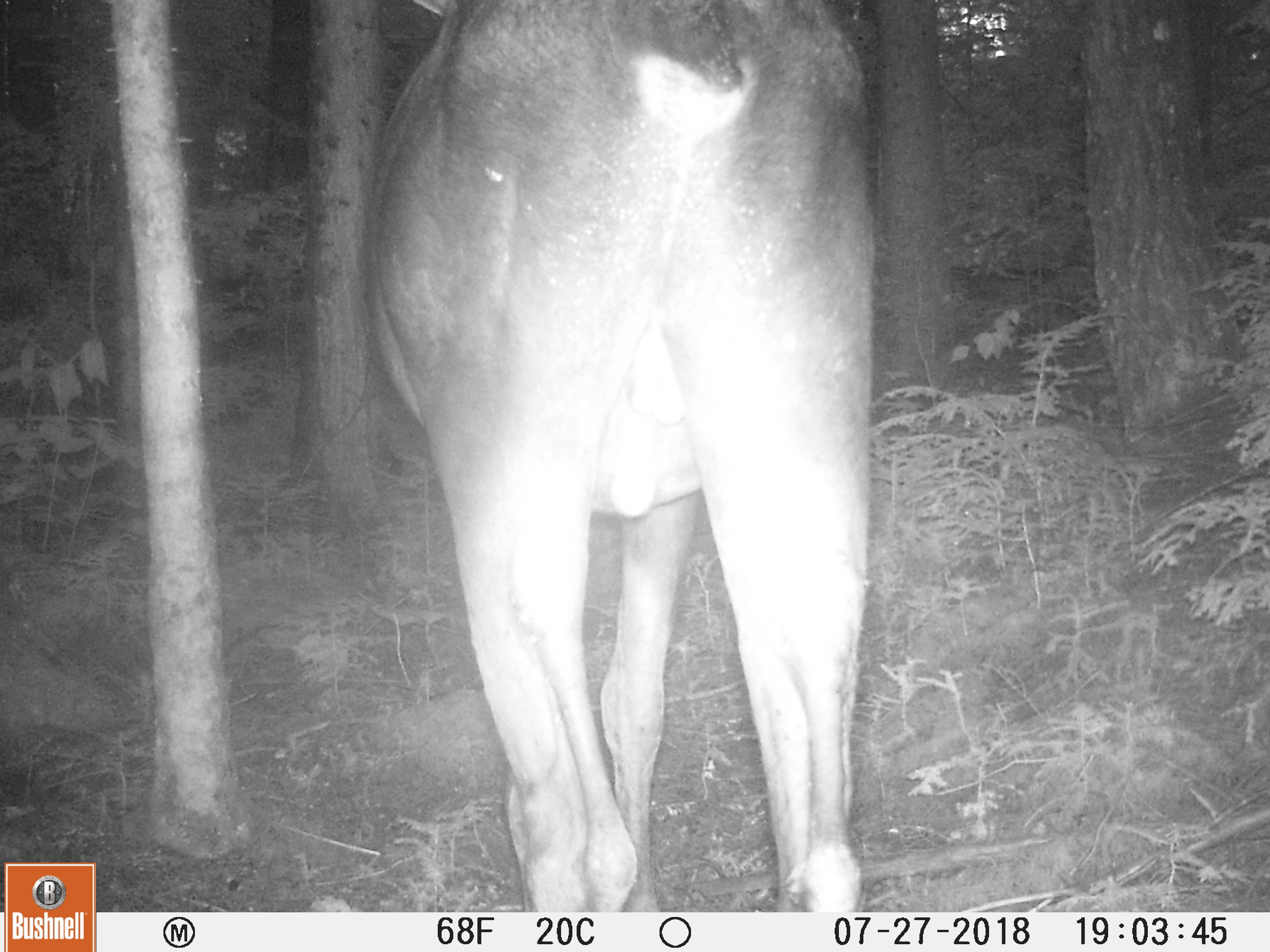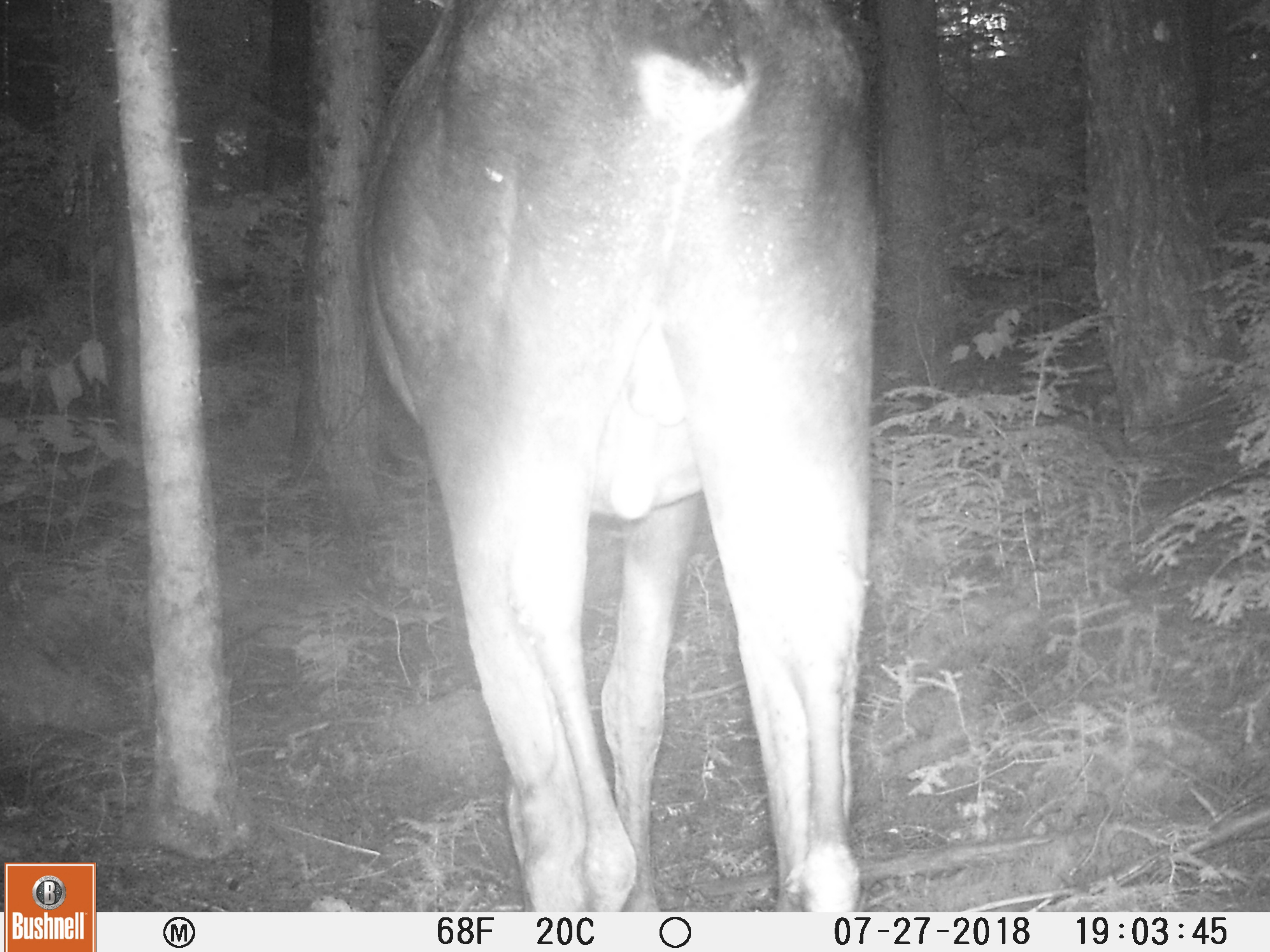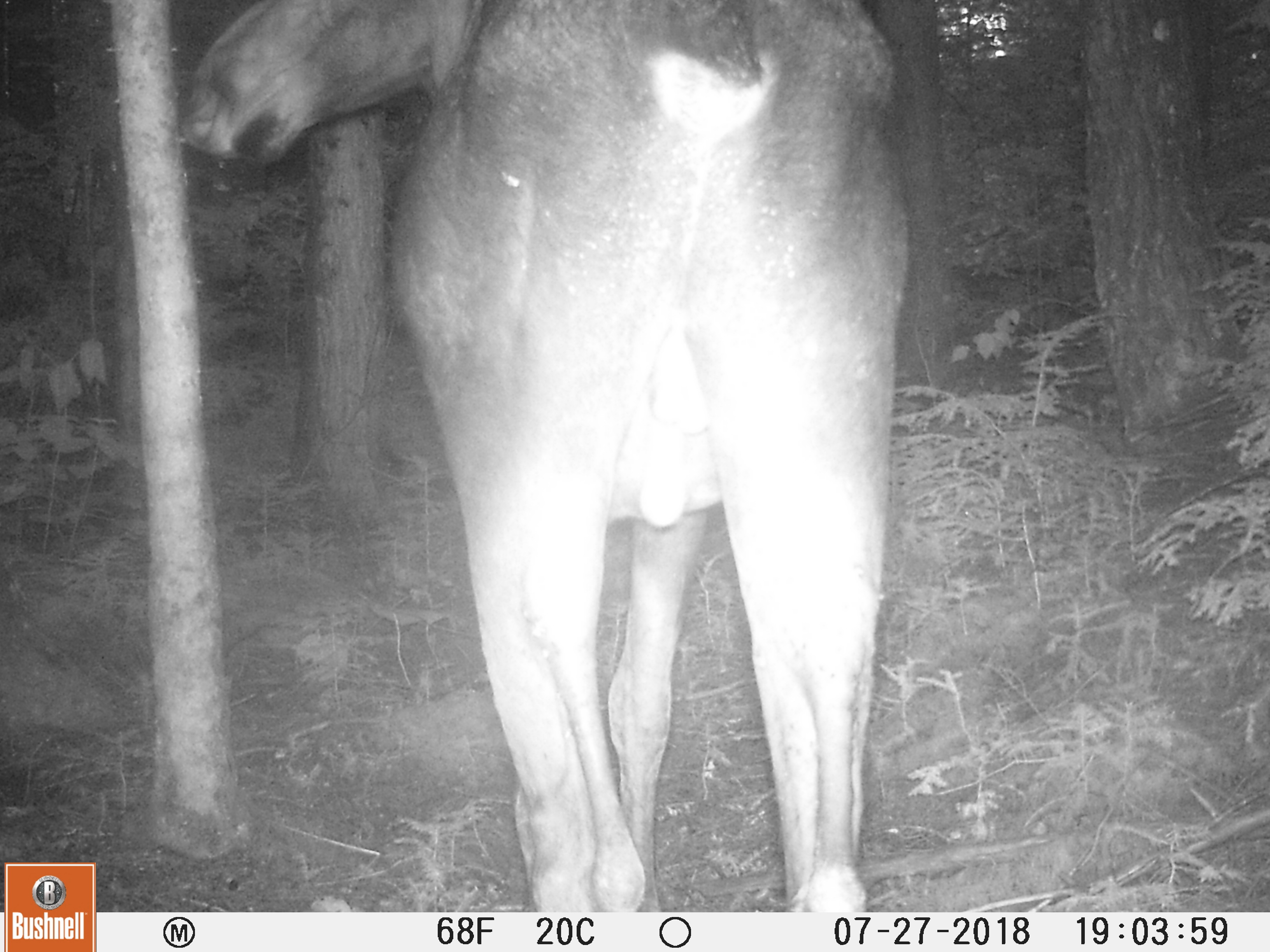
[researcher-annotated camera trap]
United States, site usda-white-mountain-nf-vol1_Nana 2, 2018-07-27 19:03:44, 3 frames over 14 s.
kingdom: Animalia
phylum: Chordata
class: Mammalia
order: Artiodactyla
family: Cervidae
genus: Alces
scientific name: Alces alces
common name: moose